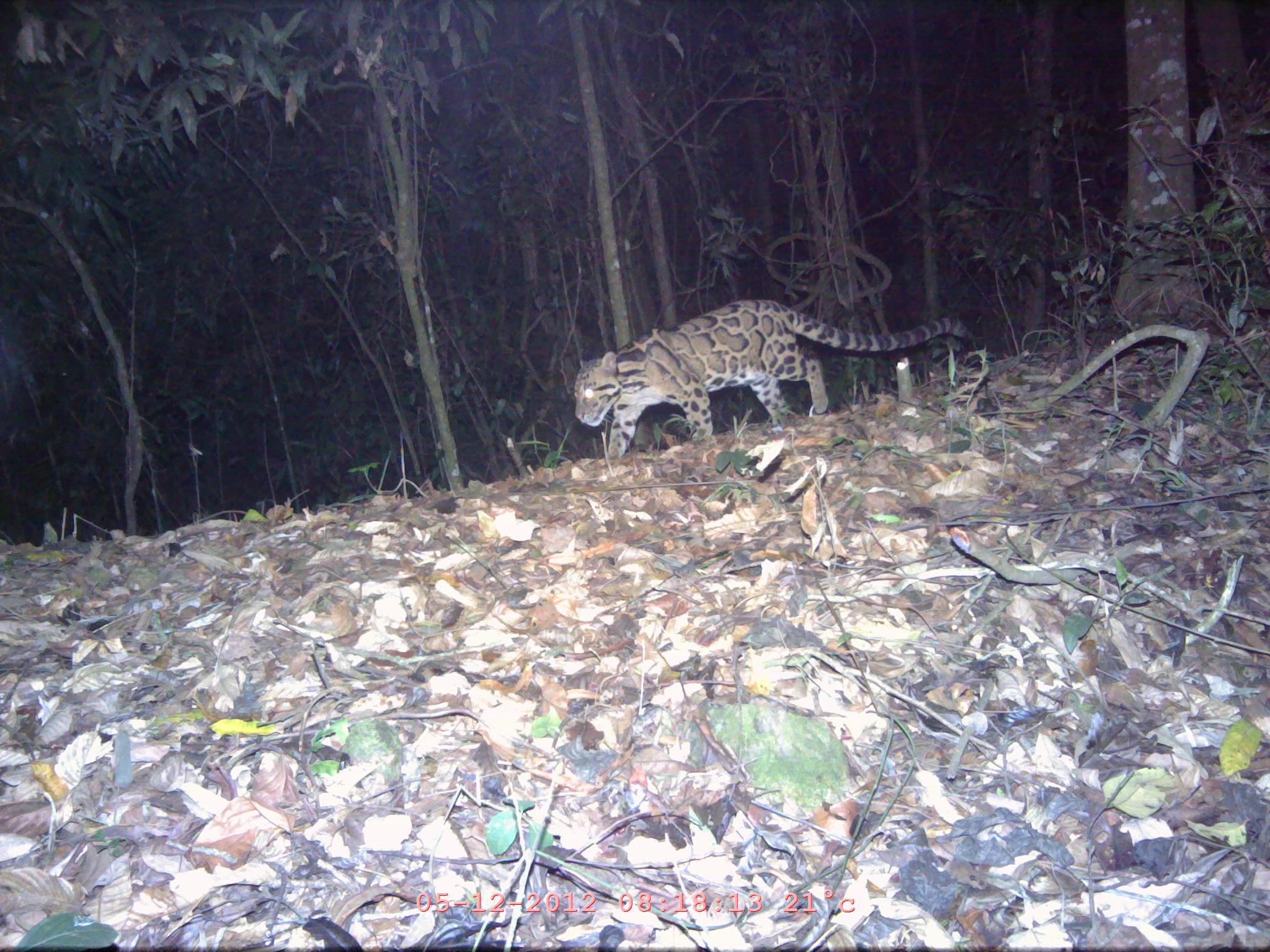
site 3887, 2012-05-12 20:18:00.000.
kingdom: Animalia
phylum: Chordata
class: Mammalia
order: Carnivora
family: Felidae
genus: Neofelis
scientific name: Neofelis nebulosa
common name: mainland clouded leopard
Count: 1.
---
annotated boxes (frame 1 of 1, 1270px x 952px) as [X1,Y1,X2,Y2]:
neofelis nebulosa: [575,298,973,460]